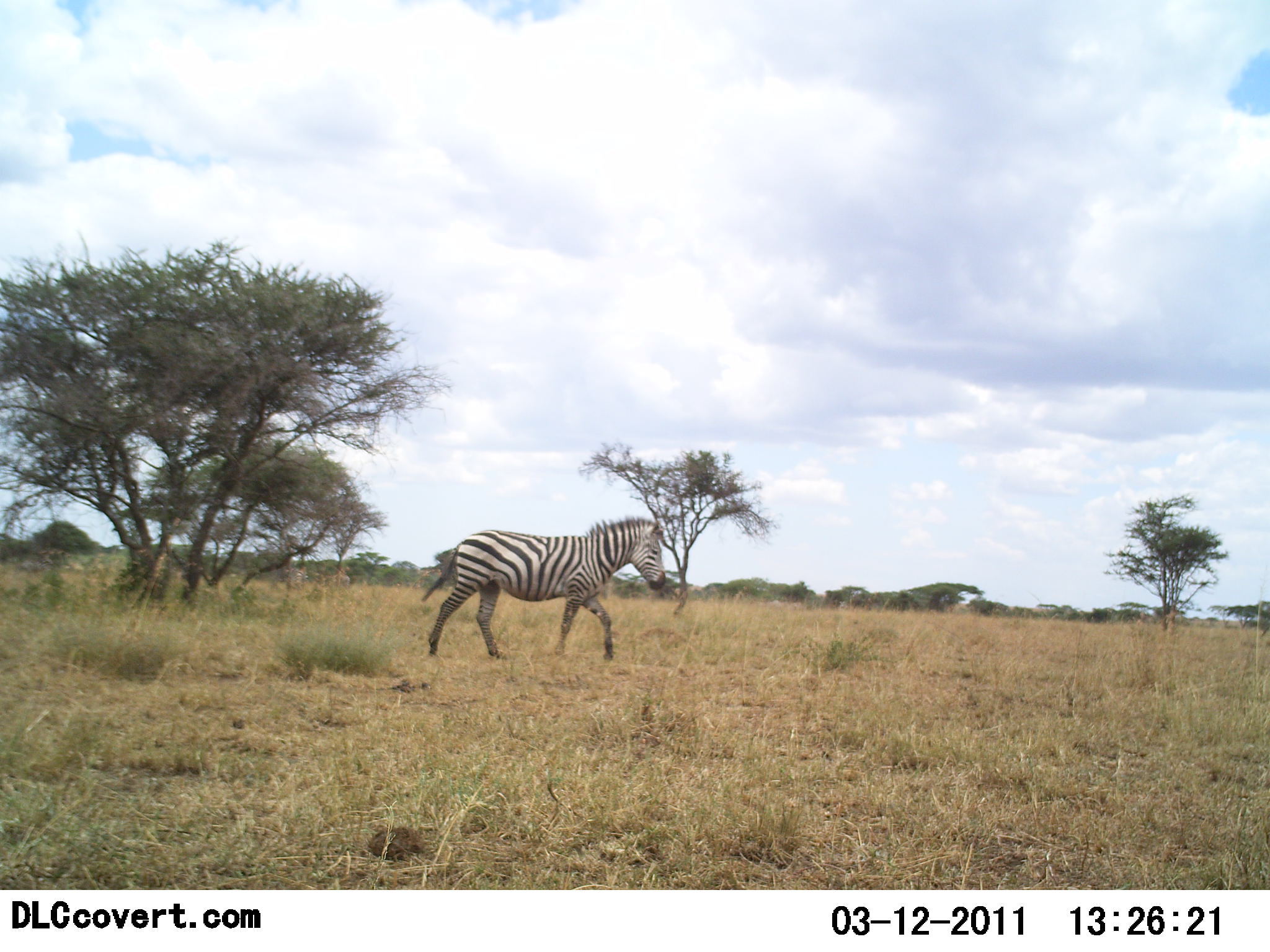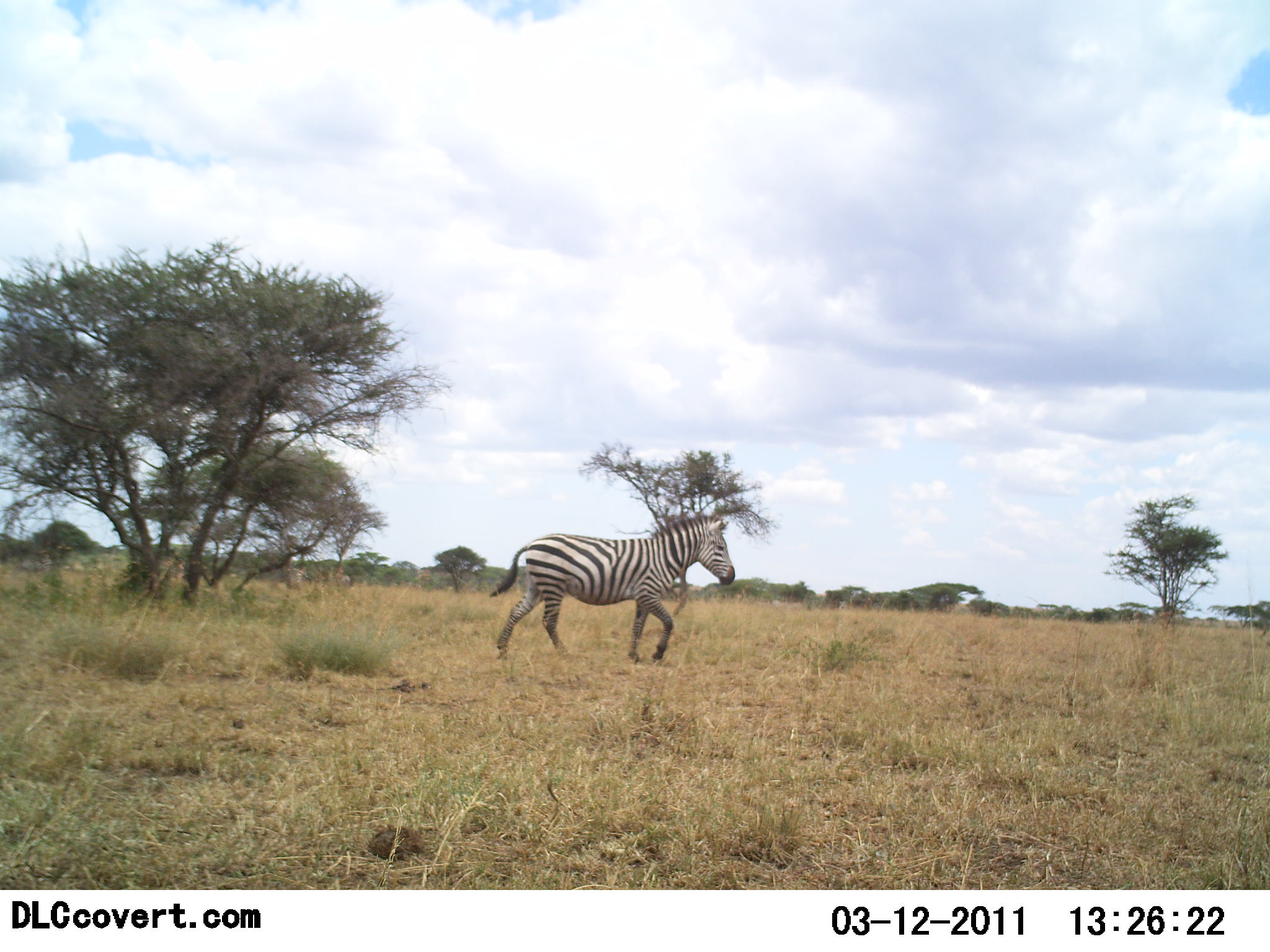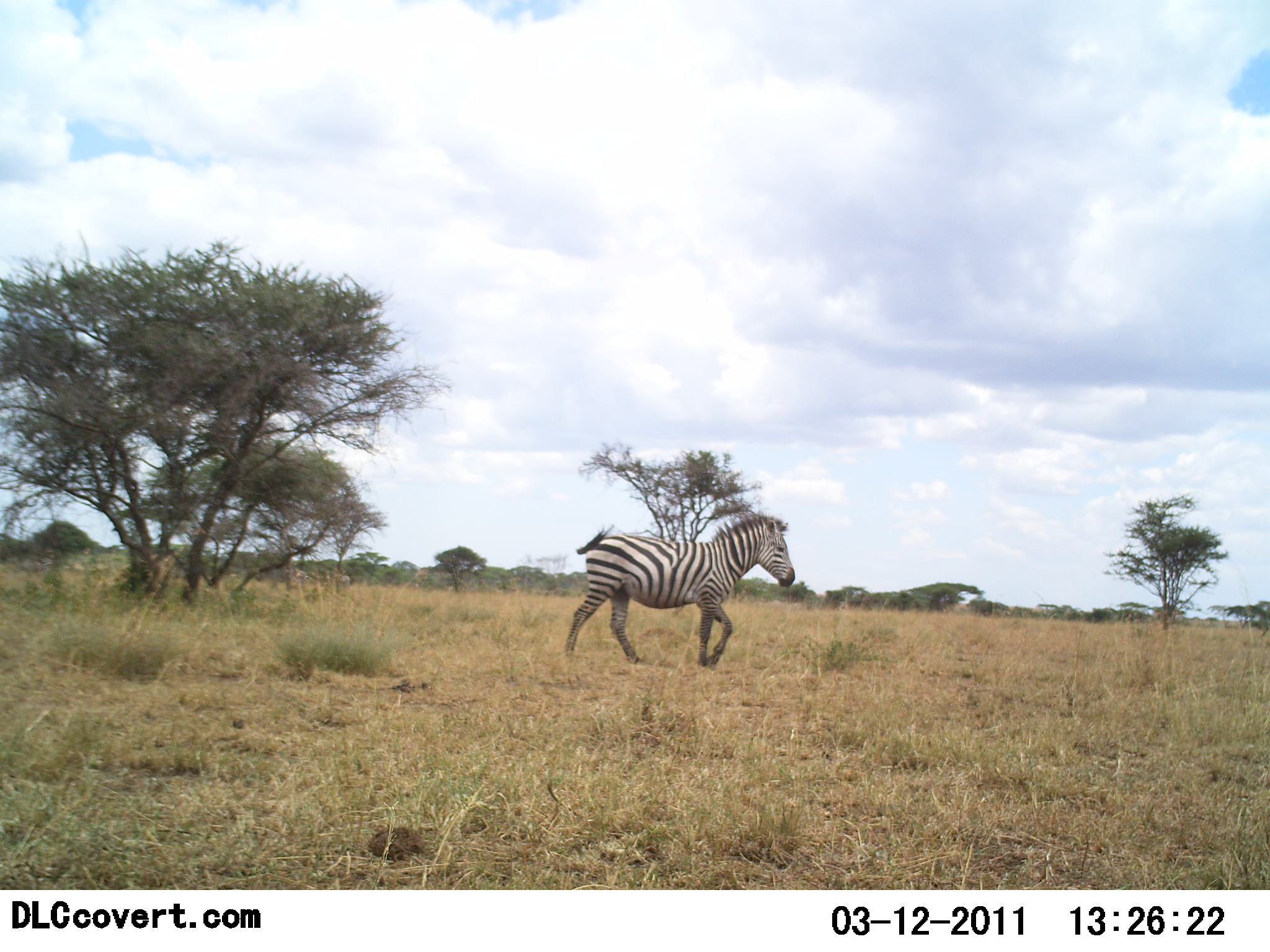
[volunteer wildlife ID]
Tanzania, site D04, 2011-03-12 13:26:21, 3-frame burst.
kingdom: Animalia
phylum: Chordata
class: Mammalia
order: Perissodactyla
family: Equidae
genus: Equus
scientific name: Equus quagga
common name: plains zebra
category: zebra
Zebra (plains zebra) (Equus quagga), count 1. Behavior (volunteer vote fractions): standing 0%, resting 0%, moving 100%, interacting 0%. Young present (vote fraction): 0%. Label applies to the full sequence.